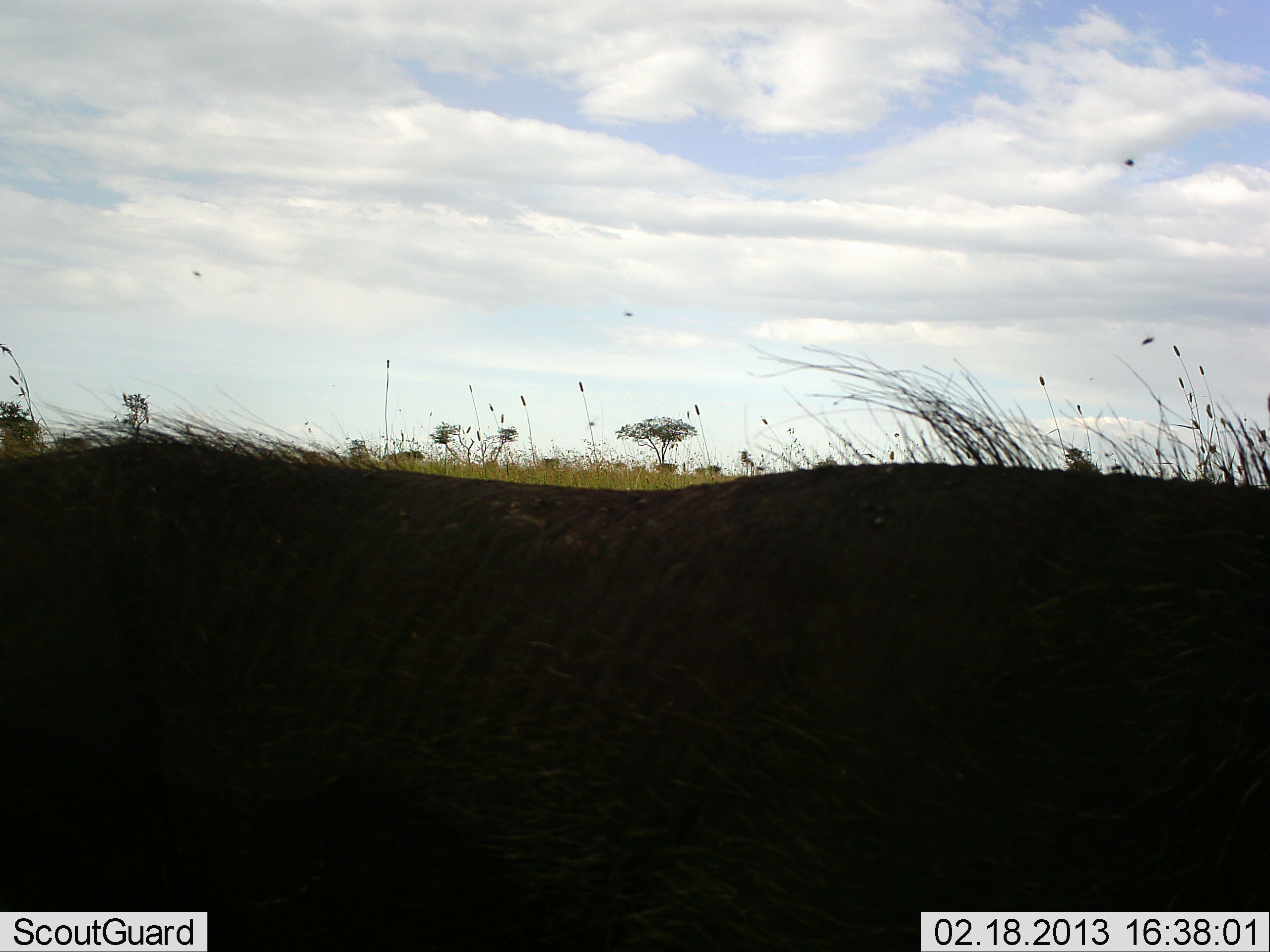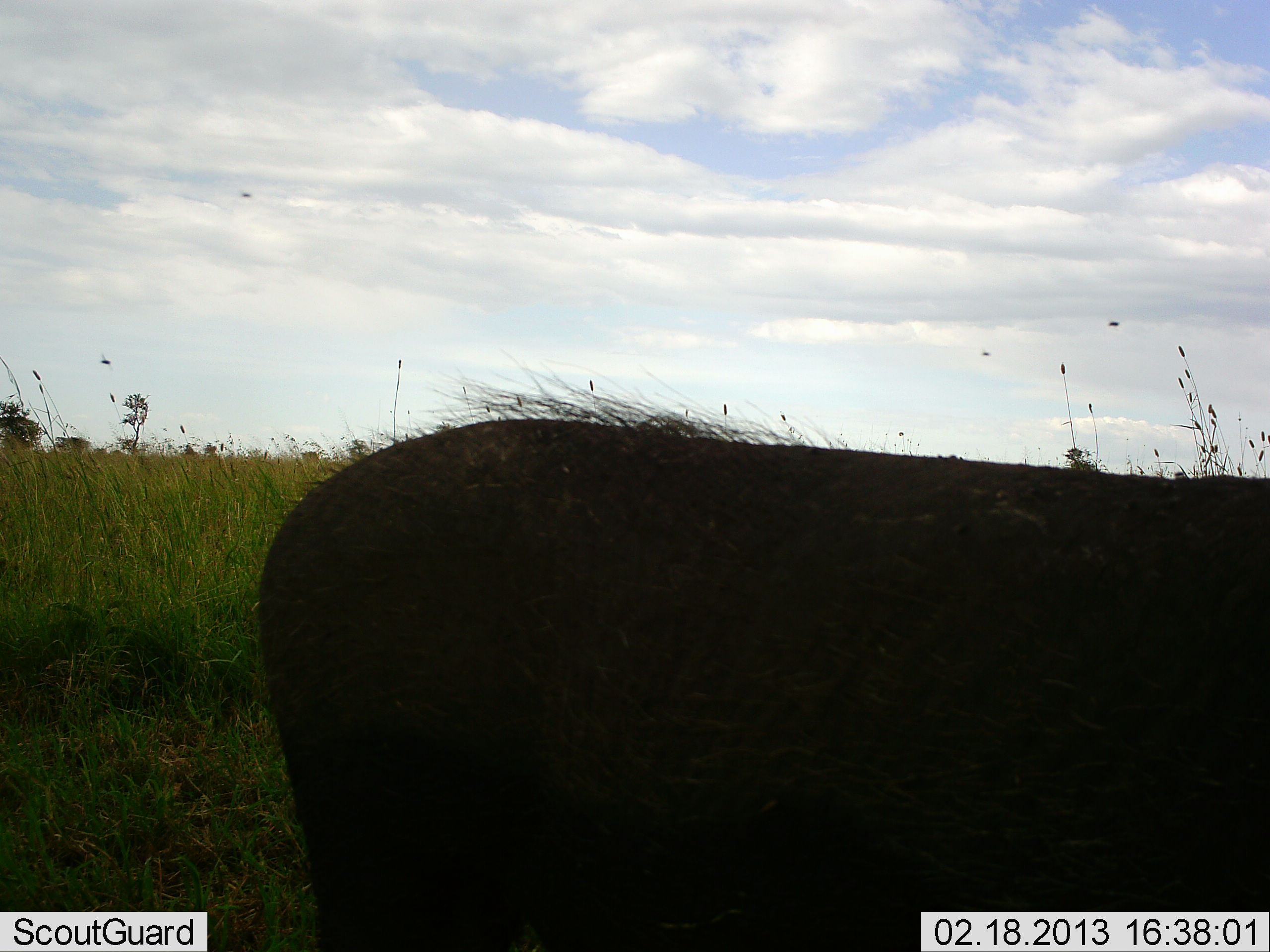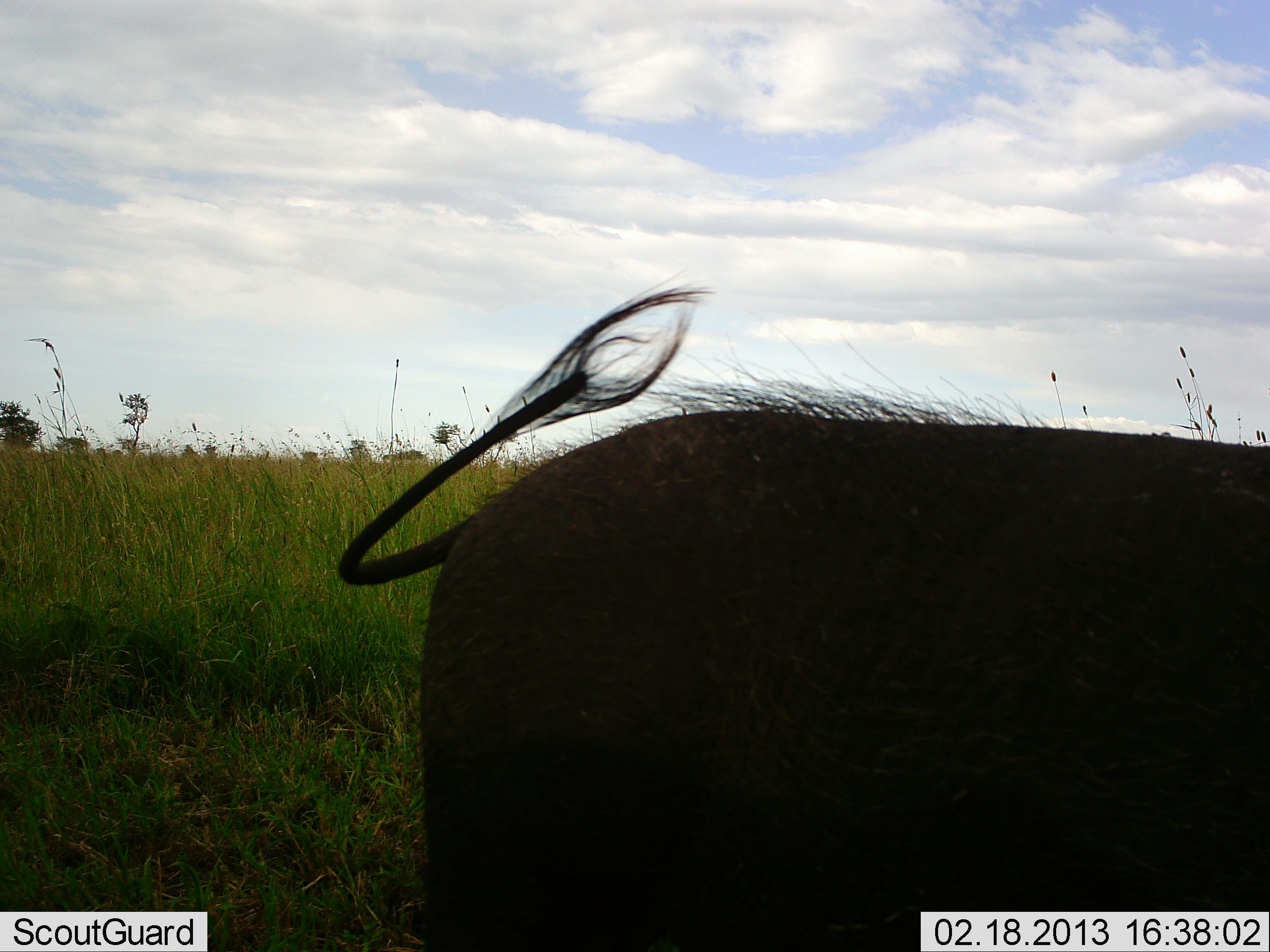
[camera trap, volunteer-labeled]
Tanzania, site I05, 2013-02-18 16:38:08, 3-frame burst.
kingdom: Animalia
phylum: Chordata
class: Mammalia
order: Artiodactyla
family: Suidae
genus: Phacochoerus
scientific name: Phacochoerus africanus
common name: warthog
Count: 1.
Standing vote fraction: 22%.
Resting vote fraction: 0%.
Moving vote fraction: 78%.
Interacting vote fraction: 0%.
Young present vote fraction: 0%.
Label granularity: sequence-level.